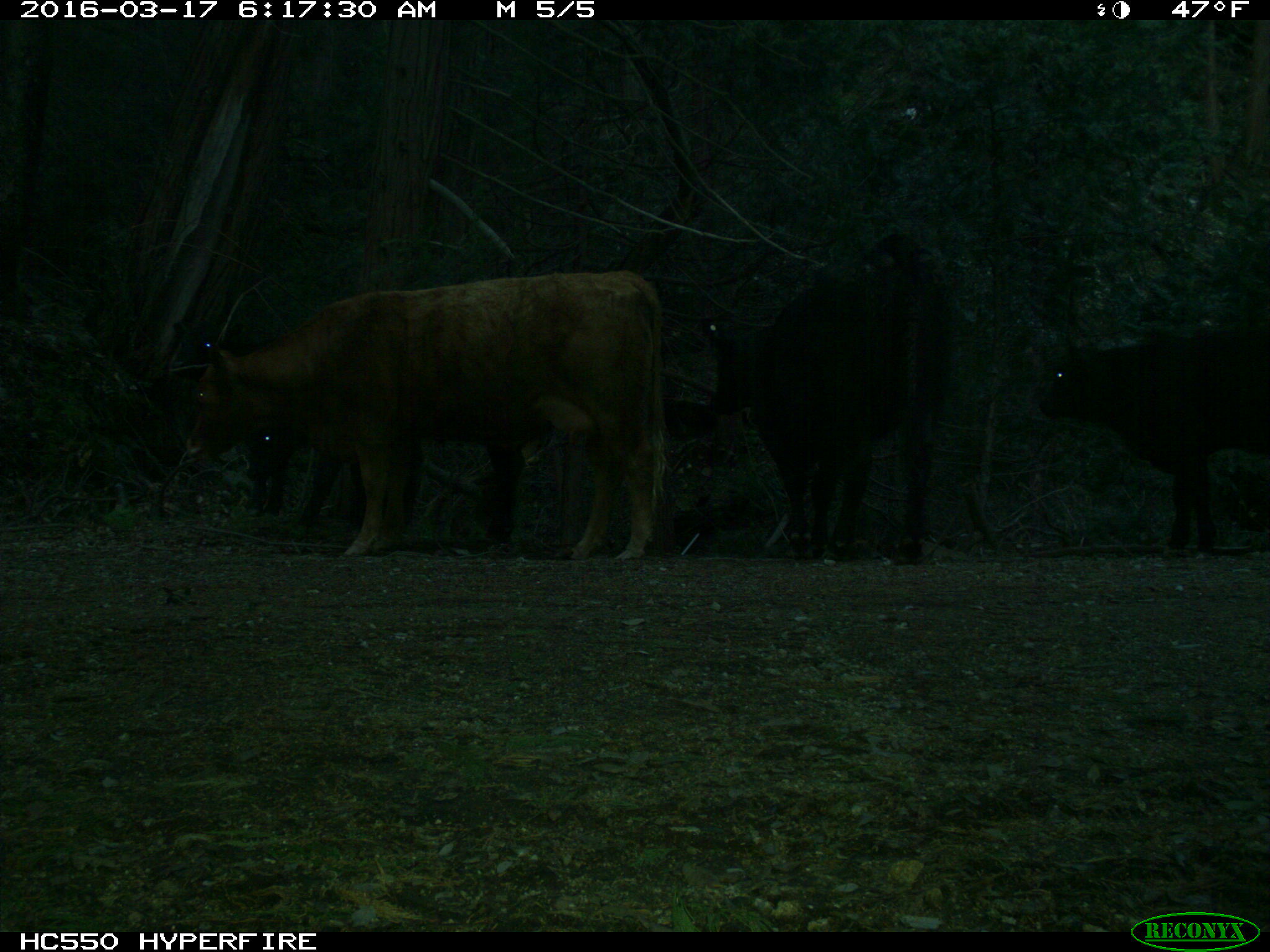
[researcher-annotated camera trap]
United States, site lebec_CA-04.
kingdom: Animalia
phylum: Chordata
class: Mammalia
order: Artiodactyla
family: Bovidae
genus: Bos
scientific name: Bos taurus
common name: domestic cow